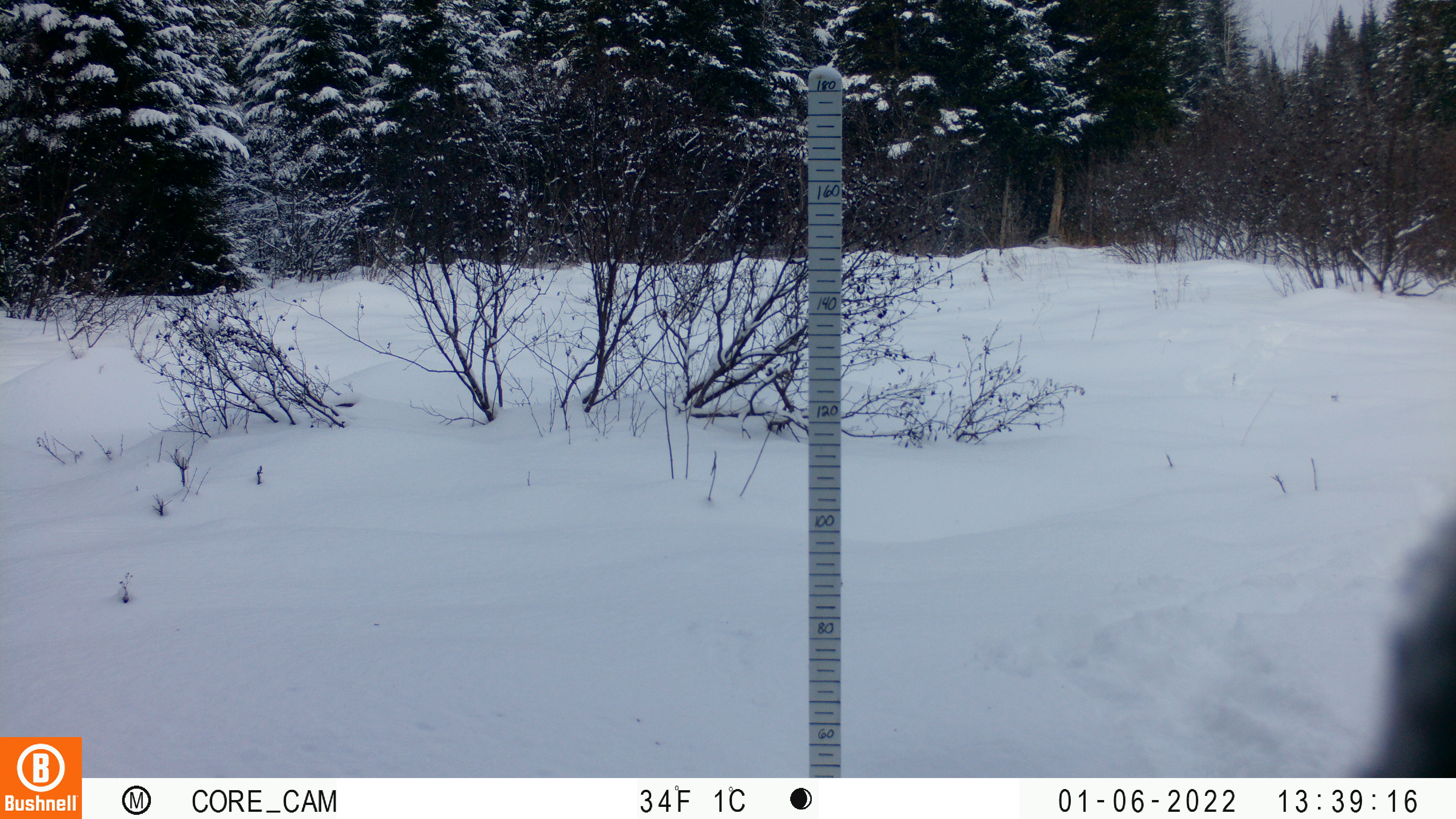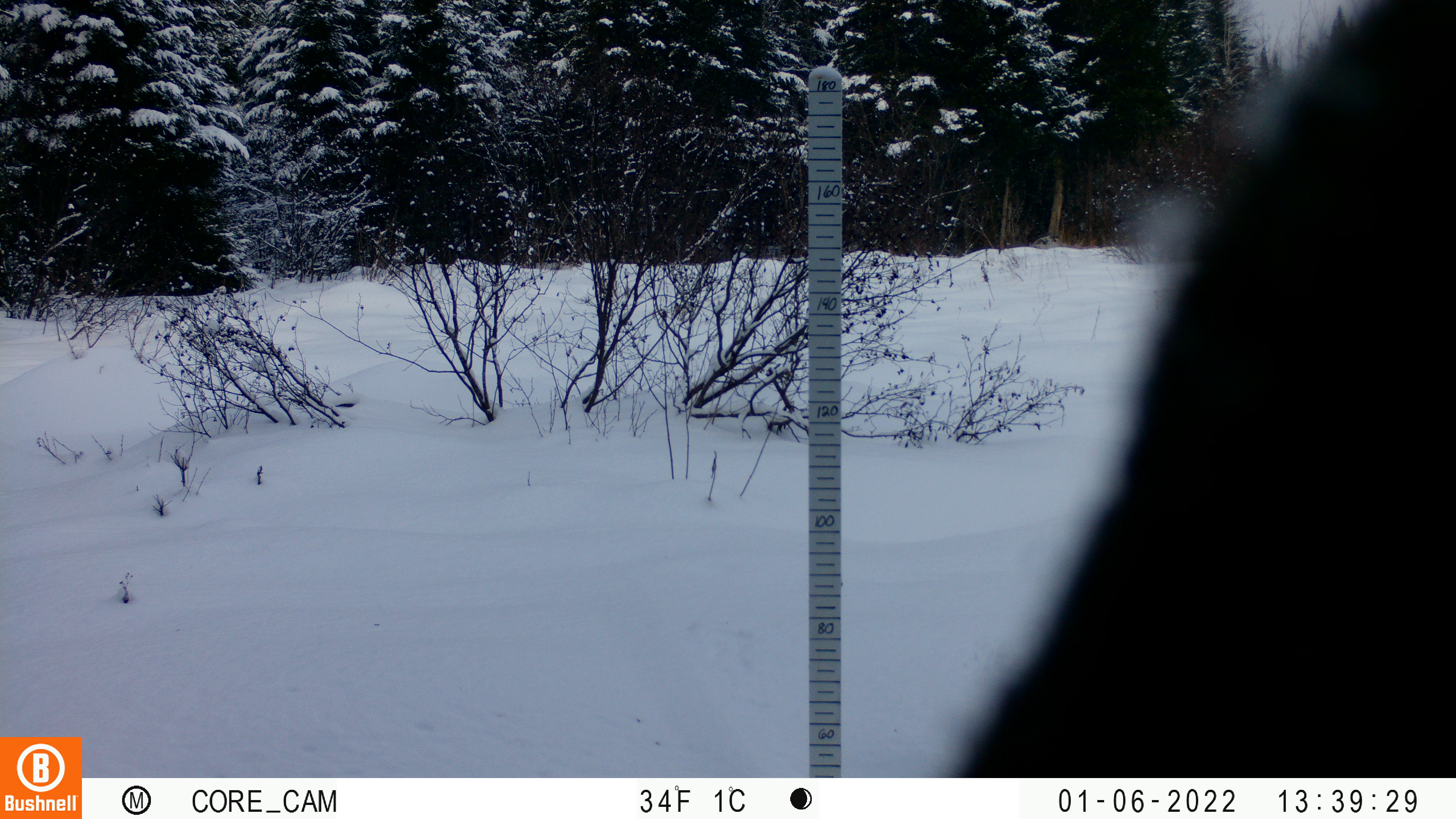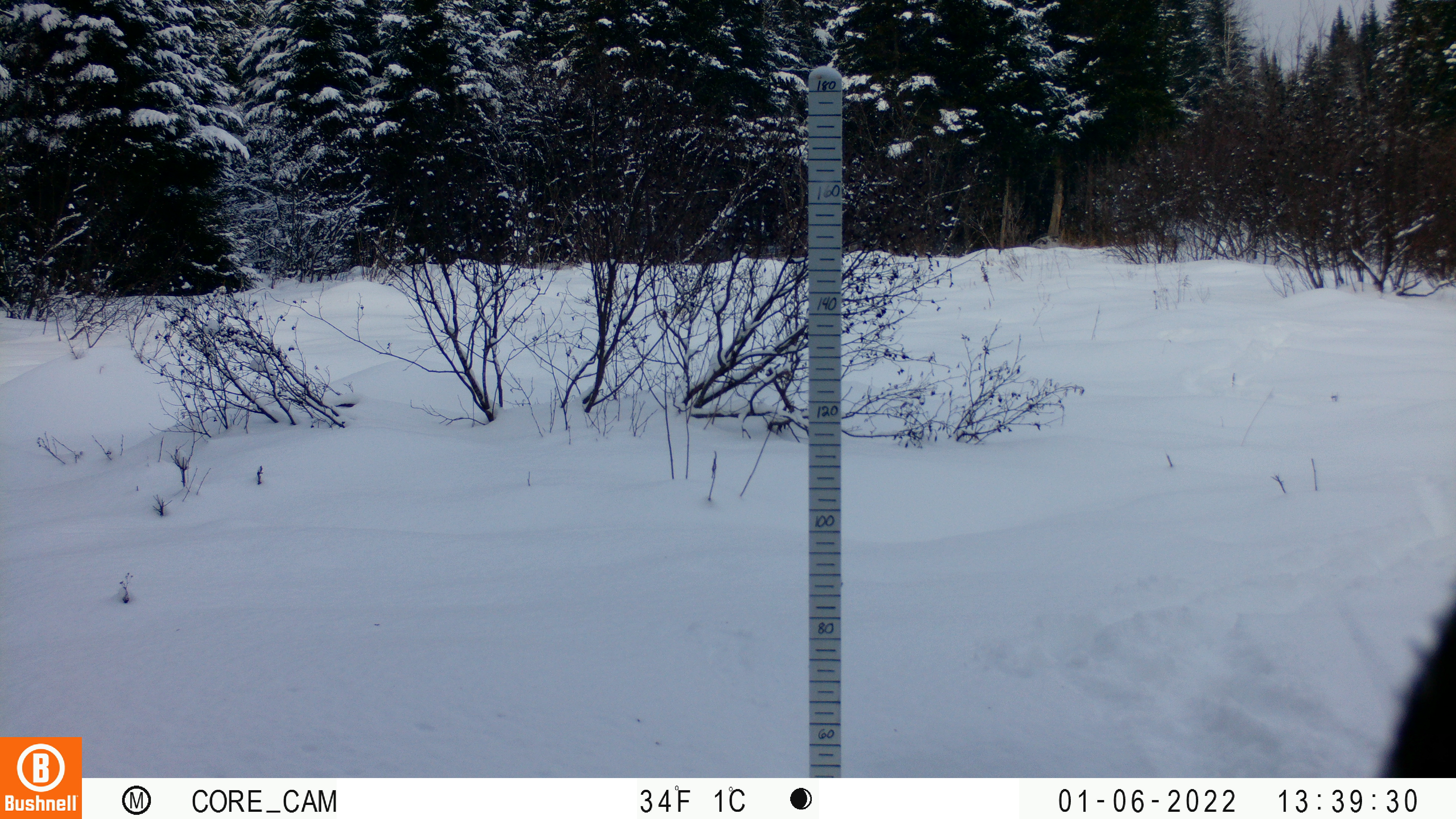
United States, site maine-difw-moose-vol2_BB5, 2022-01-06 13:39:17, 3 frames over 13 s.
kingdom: Animalia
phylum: Chordata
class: Mammalia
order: Artiodactyla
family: Cervidae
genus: Alces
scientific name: Alces alces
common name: moose